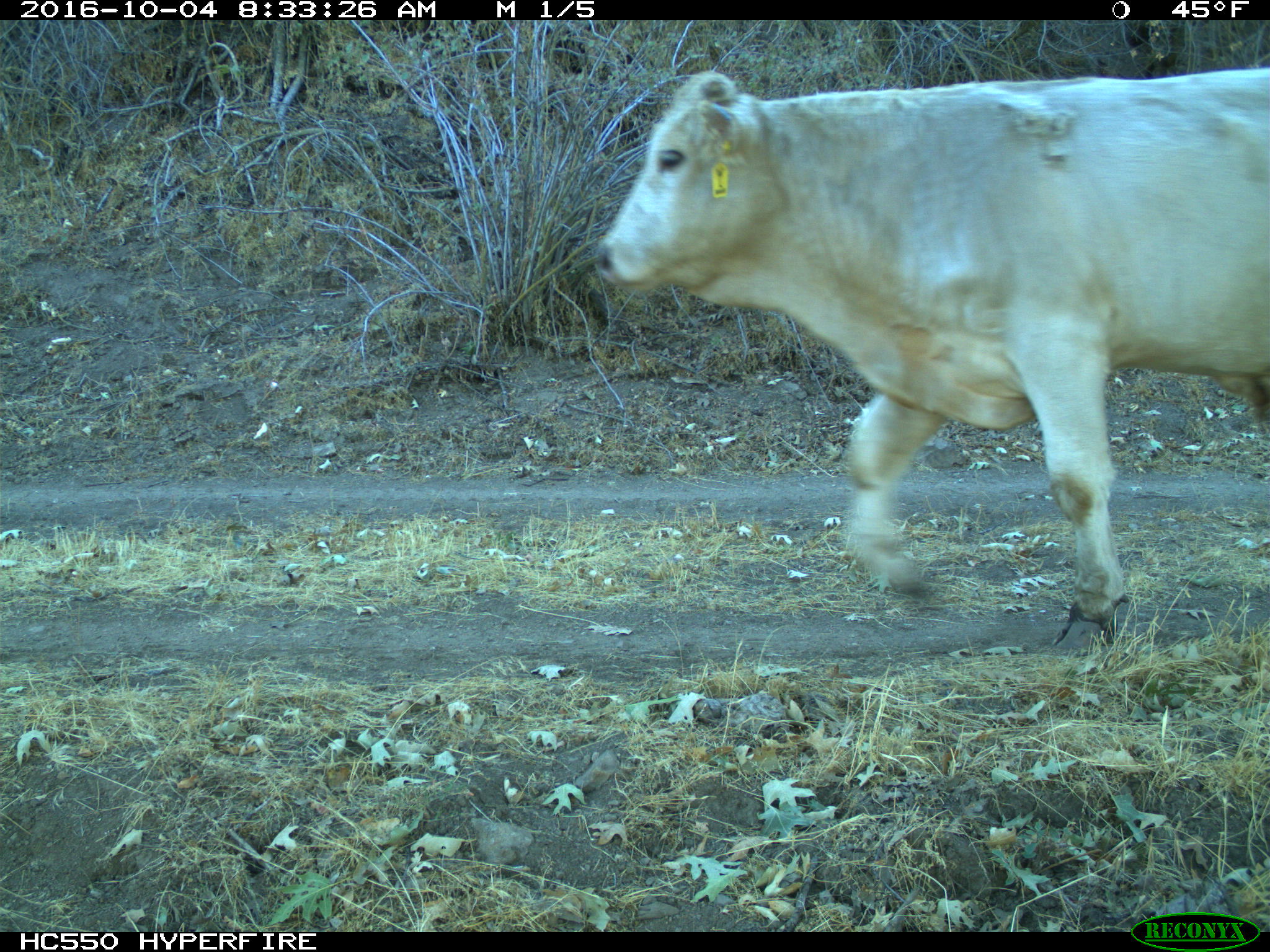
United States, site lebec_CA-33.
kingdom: Animalia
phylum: Chordata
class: Mammalia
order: Artiodactyla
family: Bovidae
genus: Bos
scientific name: Bos taurus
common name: domestic cow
Bos taurus (domestic cow).